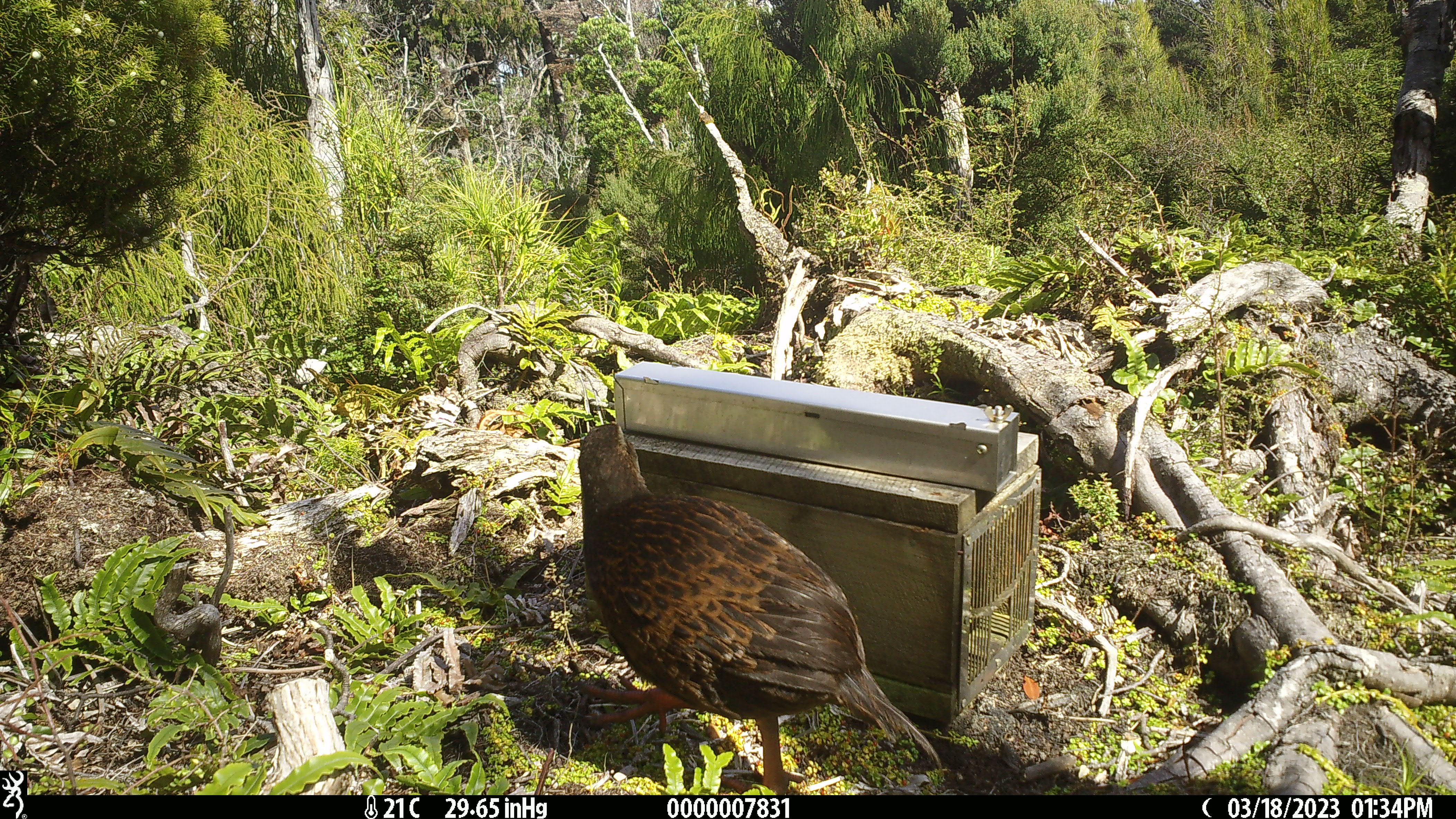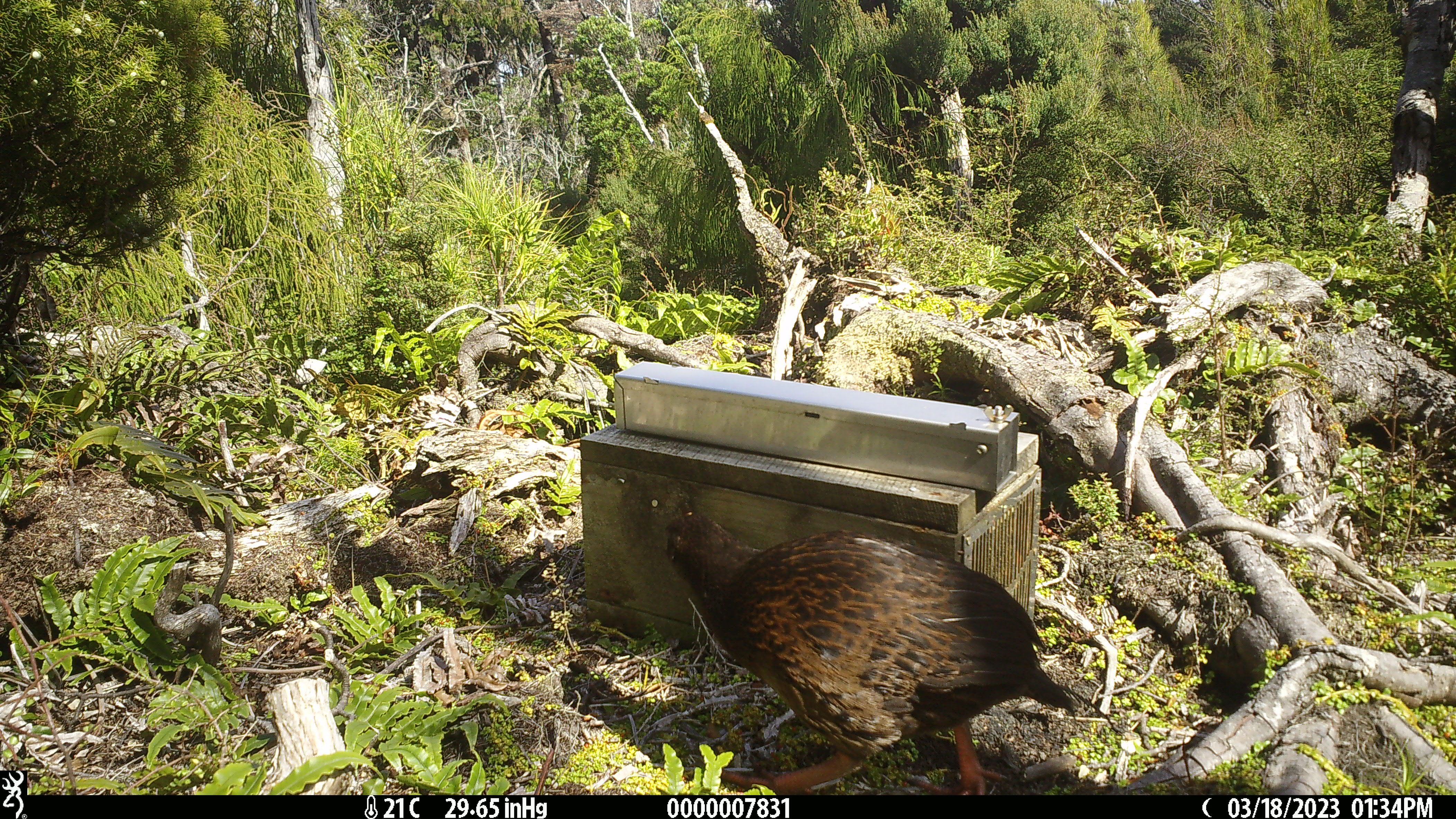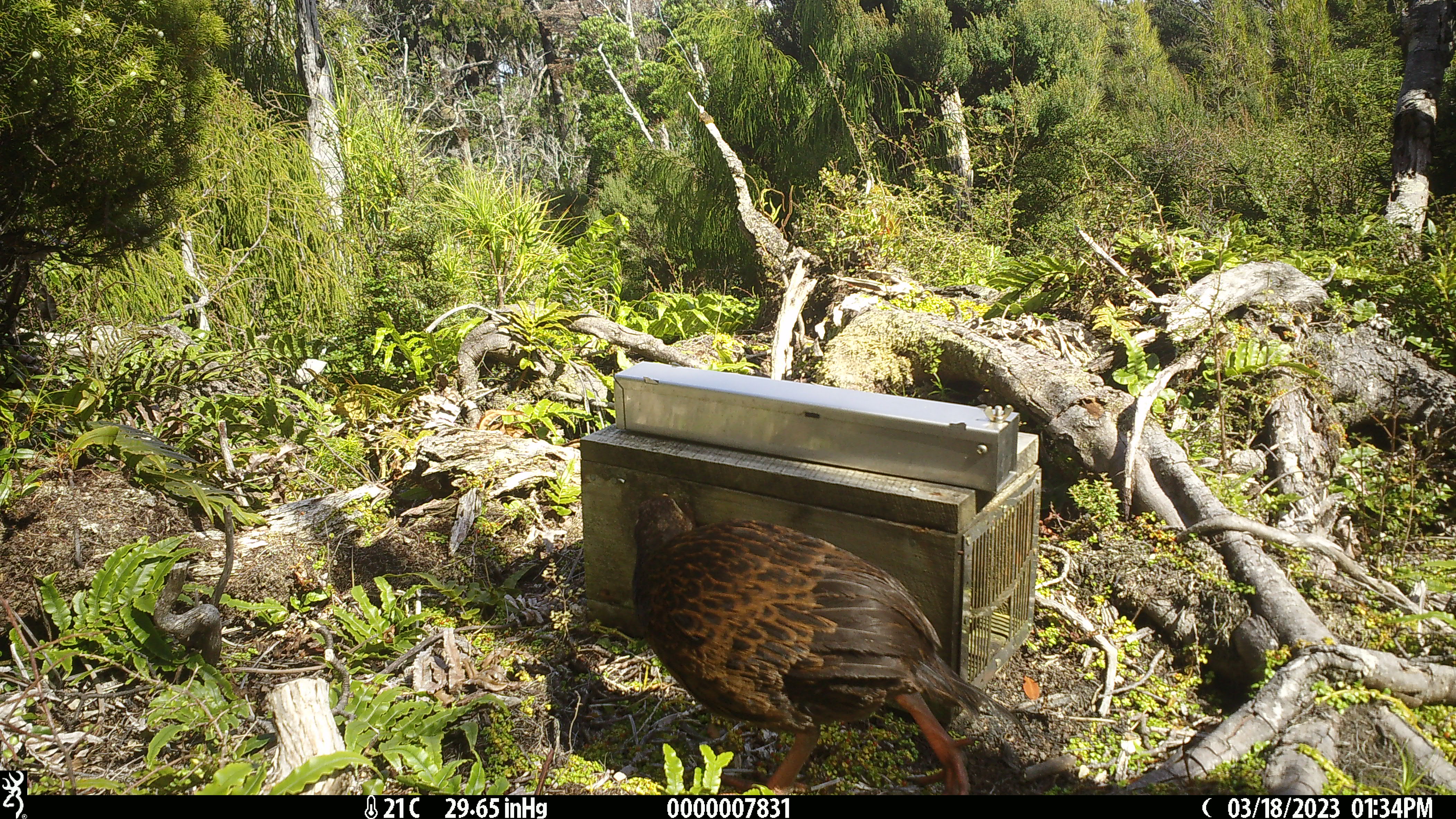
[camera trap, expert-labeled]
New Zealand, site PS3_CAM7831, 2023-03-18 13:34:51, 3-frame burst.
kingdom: Animalia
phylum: Chordata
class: Aves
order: Gruiformes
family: Rallidae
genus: Gallirallus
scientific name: Gallirallus australis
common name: weka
Weka (Gallirallus australis).